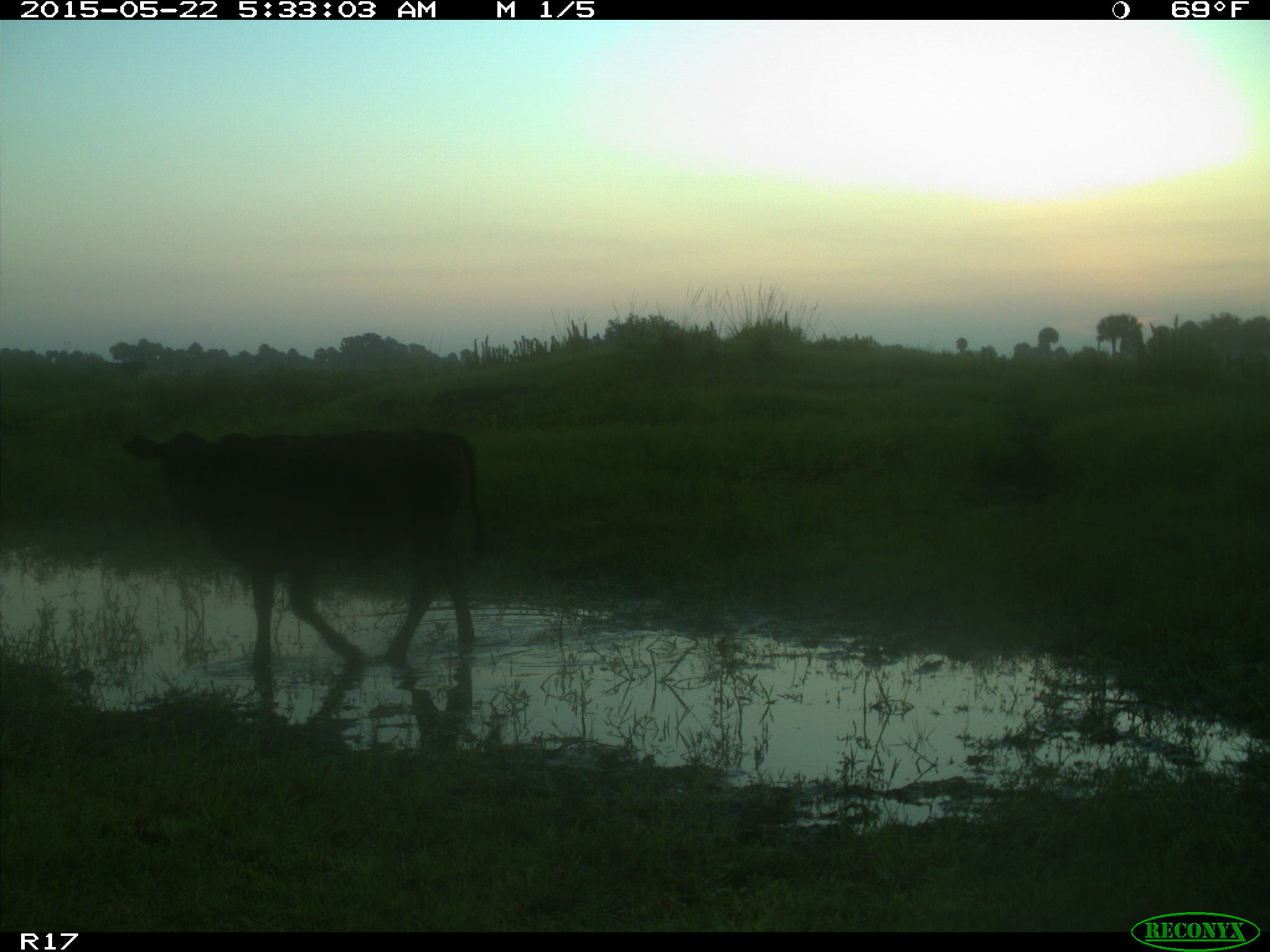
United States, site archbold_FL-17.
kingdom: Animalia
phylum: Chordata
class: Mammalia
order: Artiodactyla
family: Bovidae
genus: Bos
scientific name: Bos taurus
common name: domestic cow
Bos taurus (domestic cow).